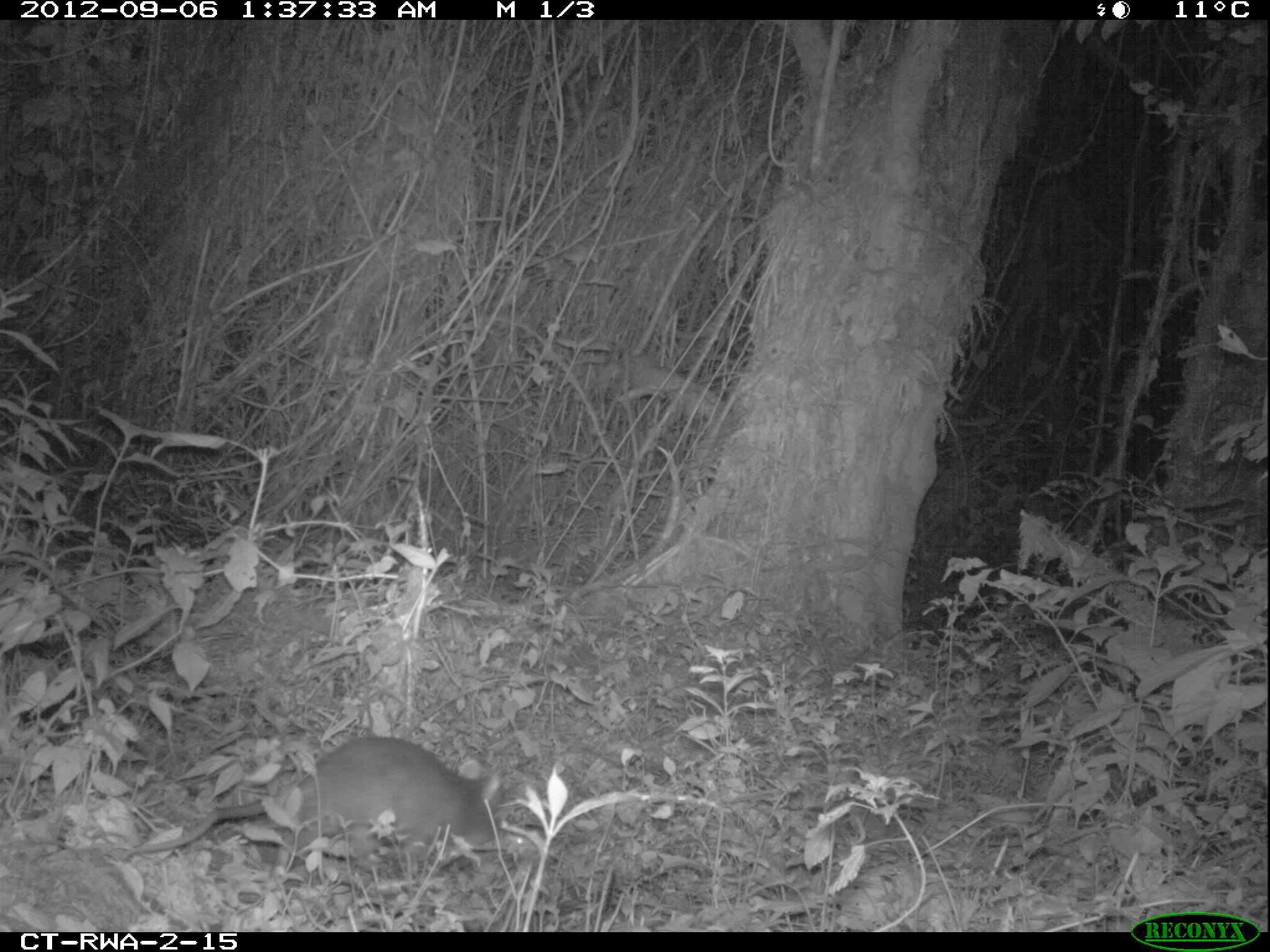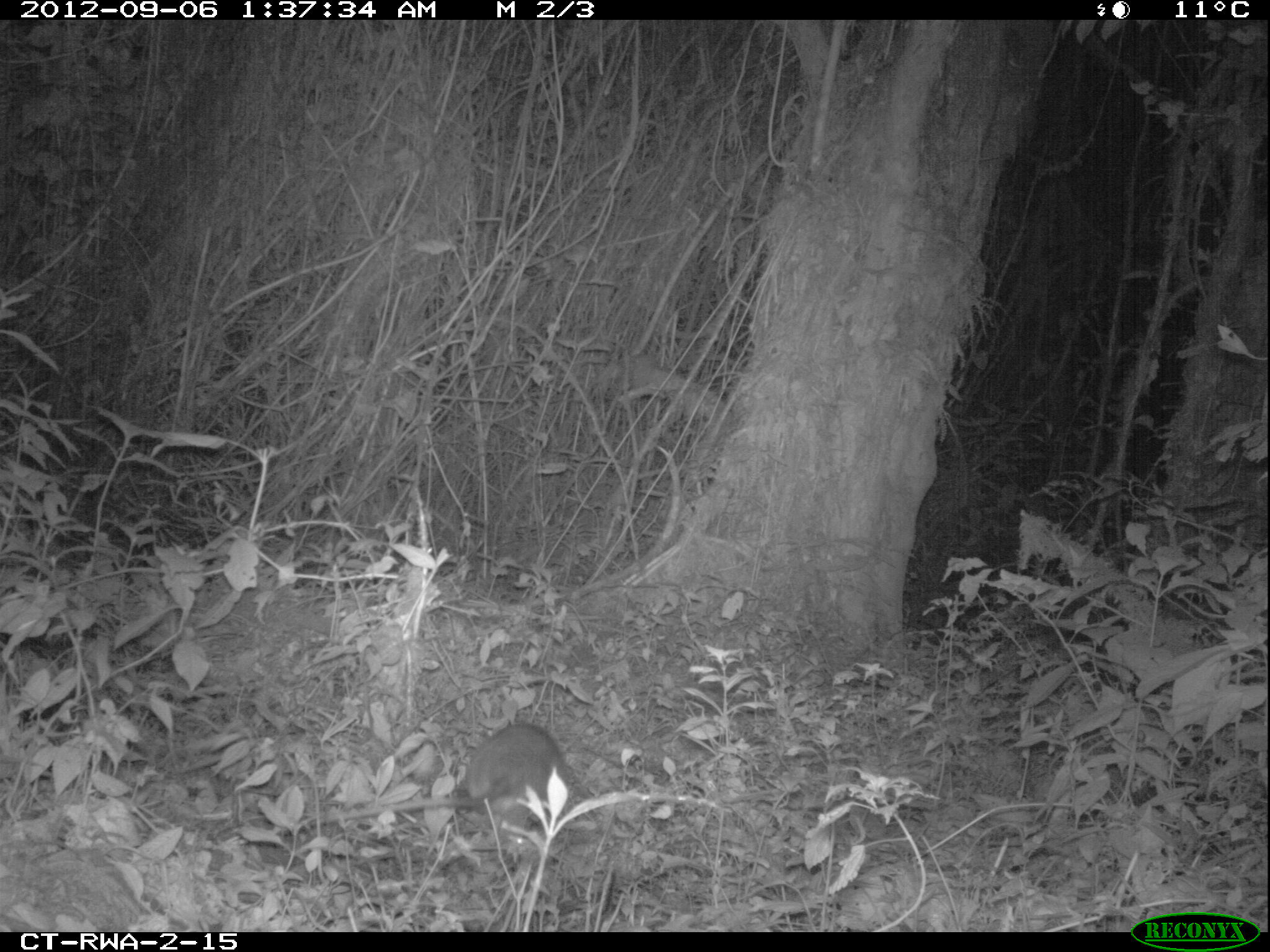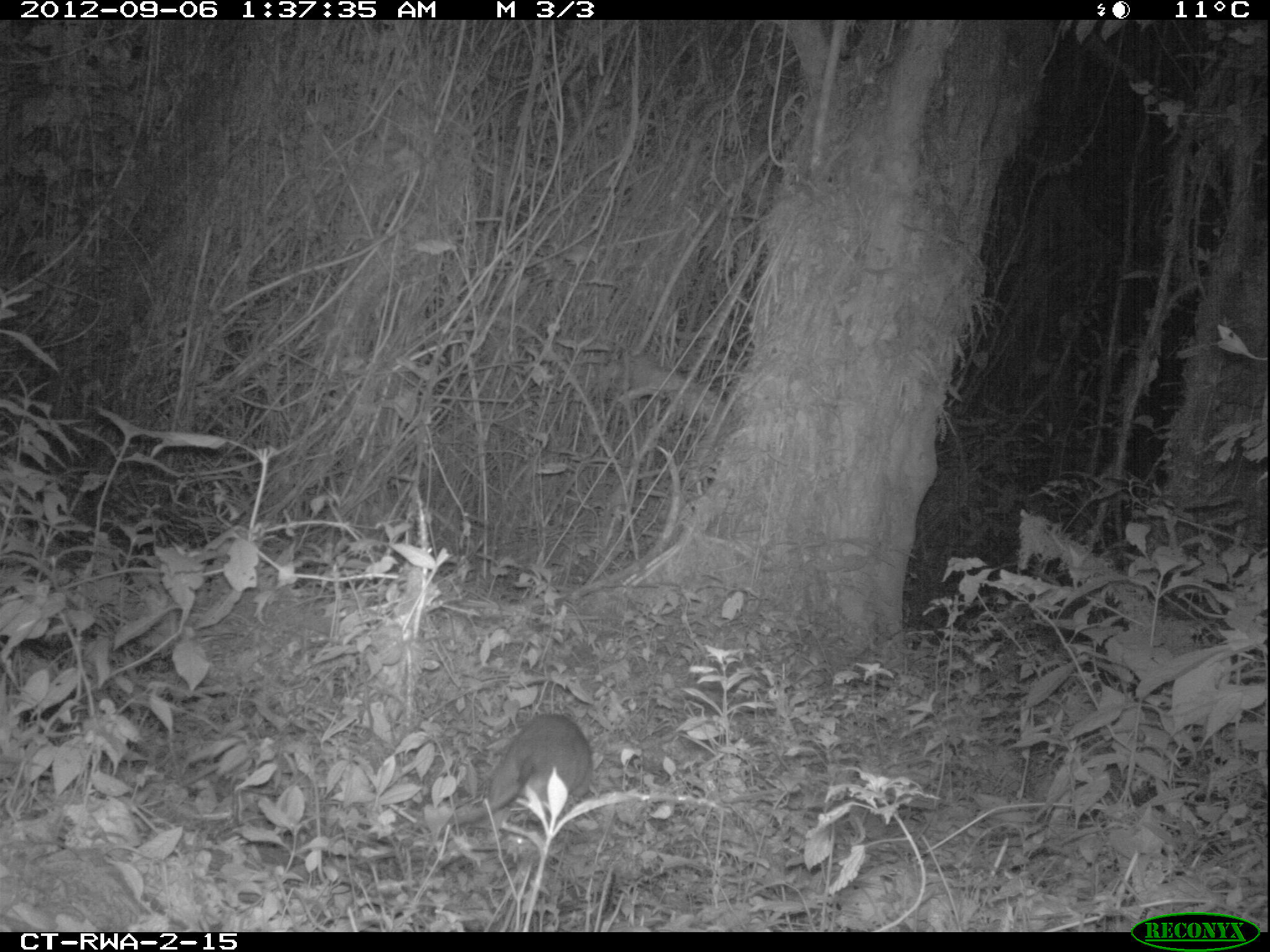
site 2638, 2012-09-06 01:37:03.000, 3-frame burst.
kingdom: Animalia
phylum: Chordata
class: Mammalia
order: Rodentia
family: Nesomyidae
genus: Cricetomys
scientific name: Cricetomys gambianus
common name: african giant pouched rat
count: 1